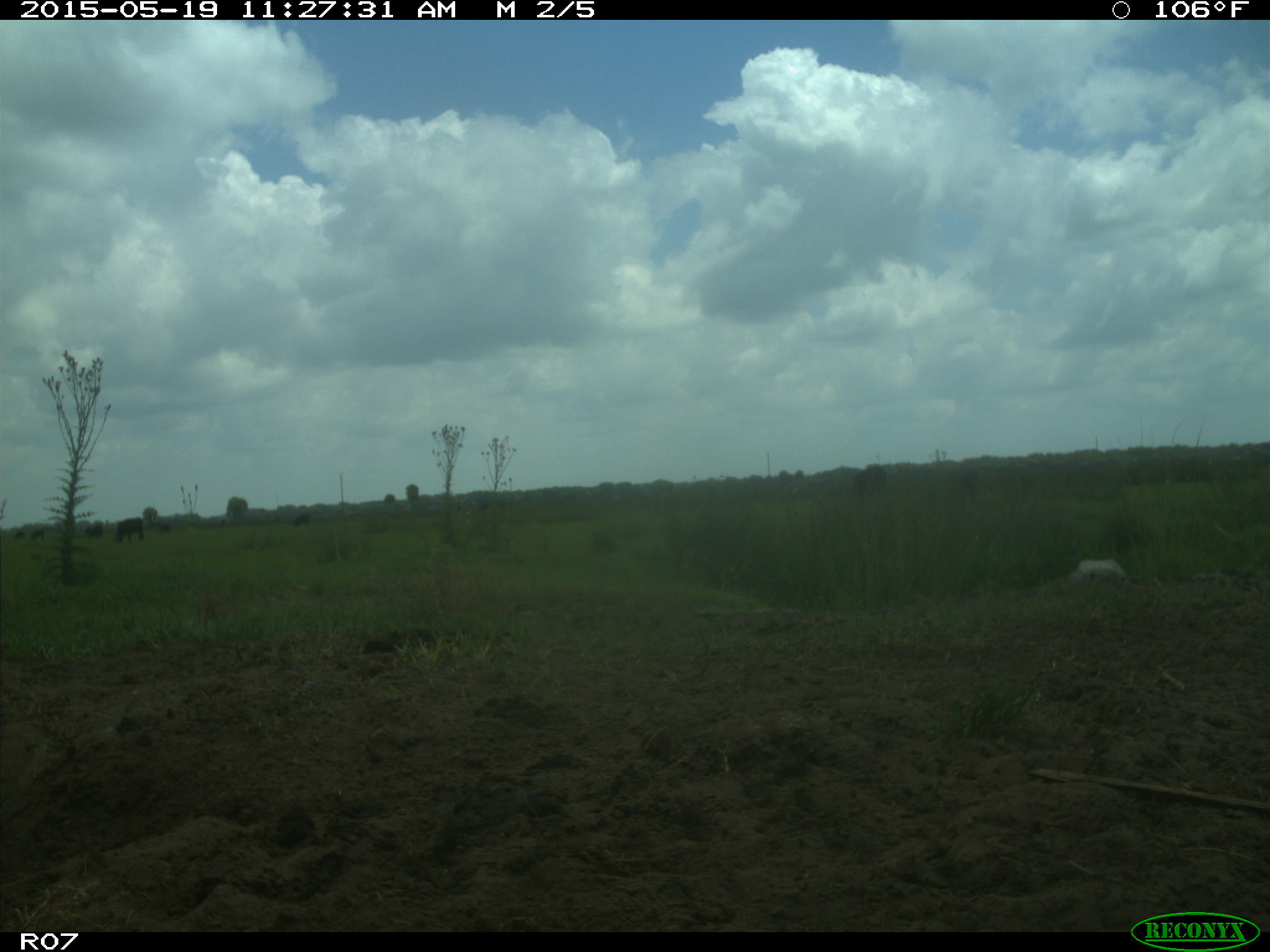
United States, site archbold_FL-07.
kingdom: Animalia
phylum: Chordata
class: Mammalia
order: Artiodactyla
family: Bovidae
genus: Bos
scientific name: Bos taurus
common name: domestic cow